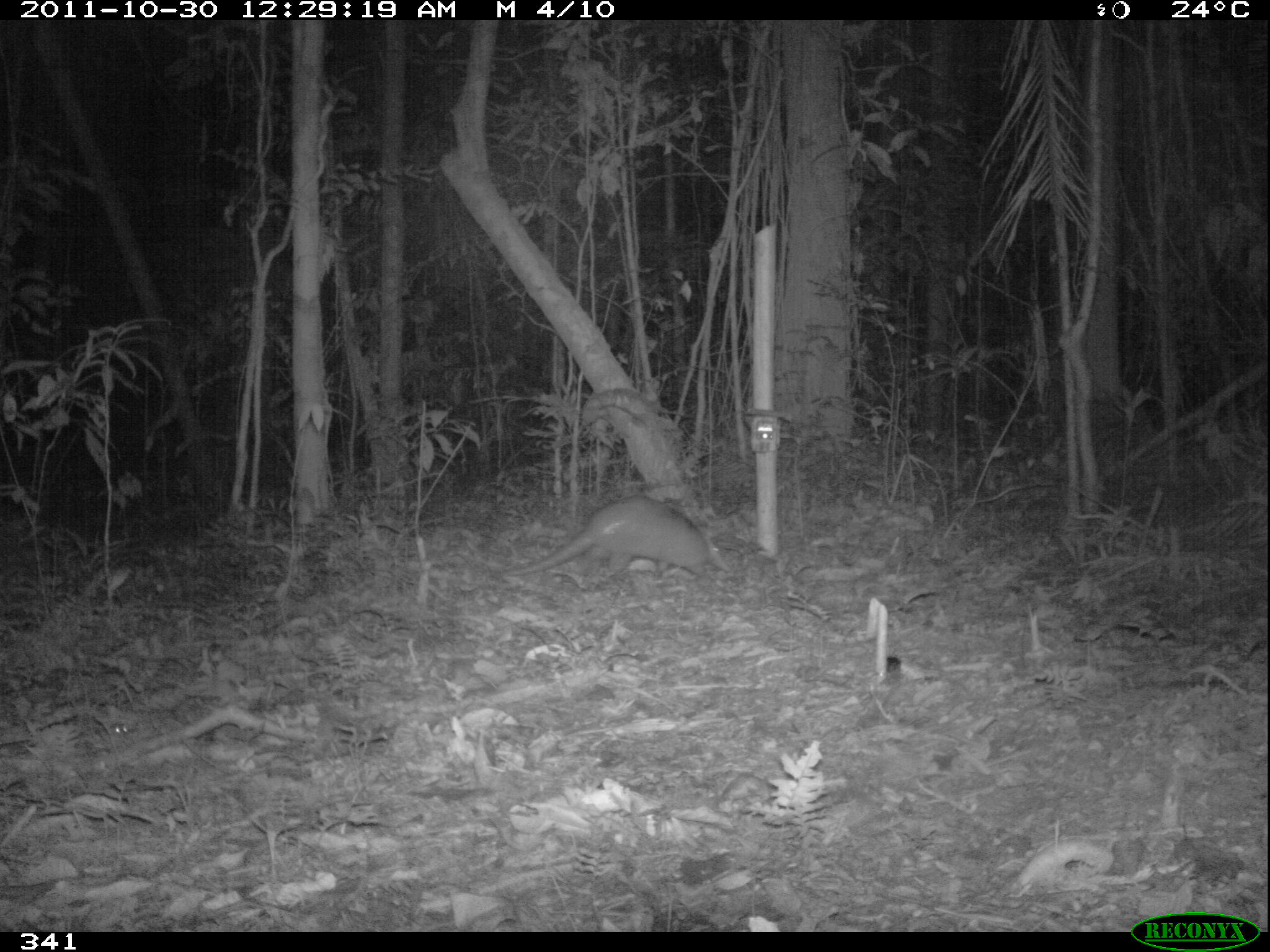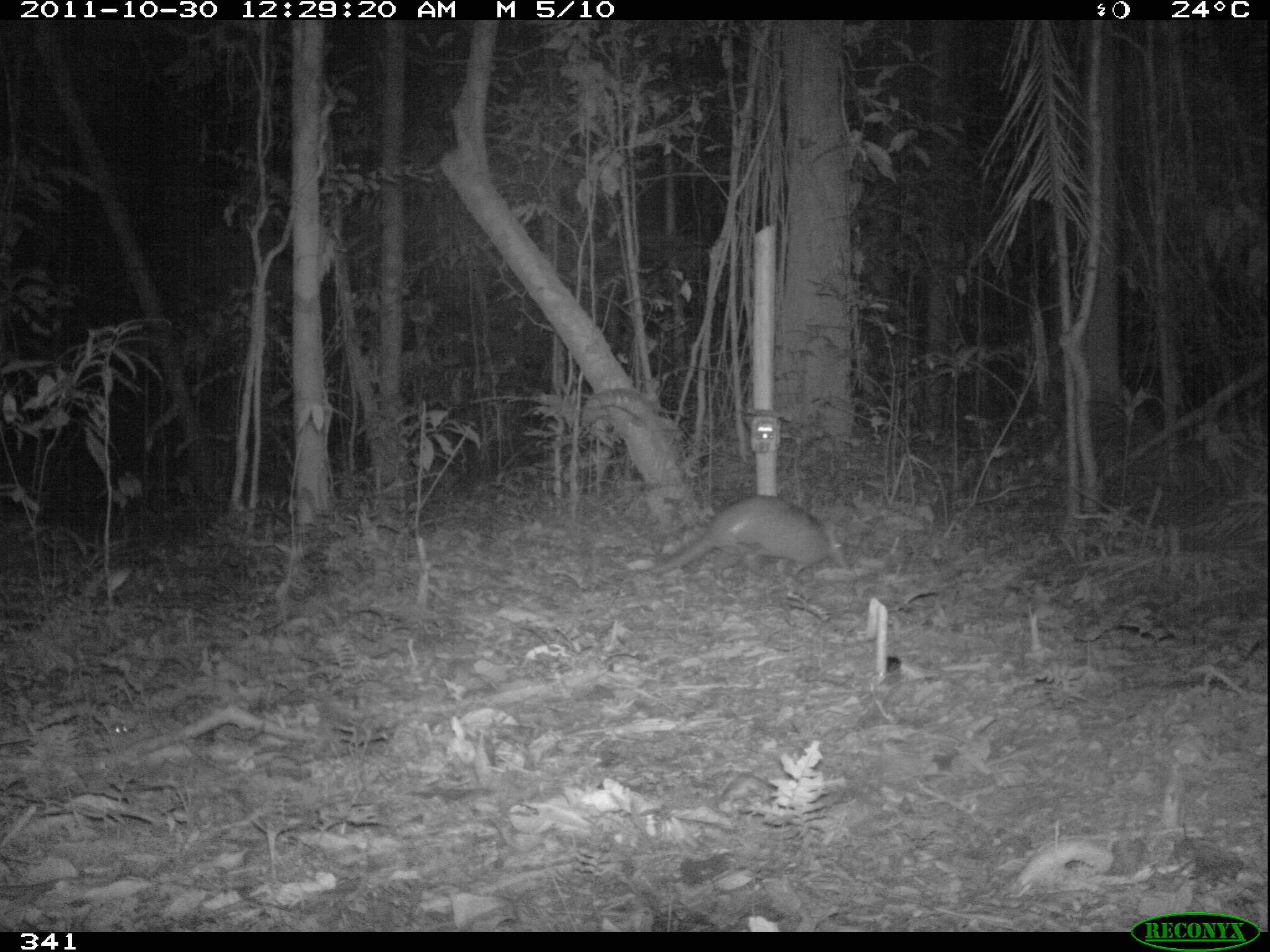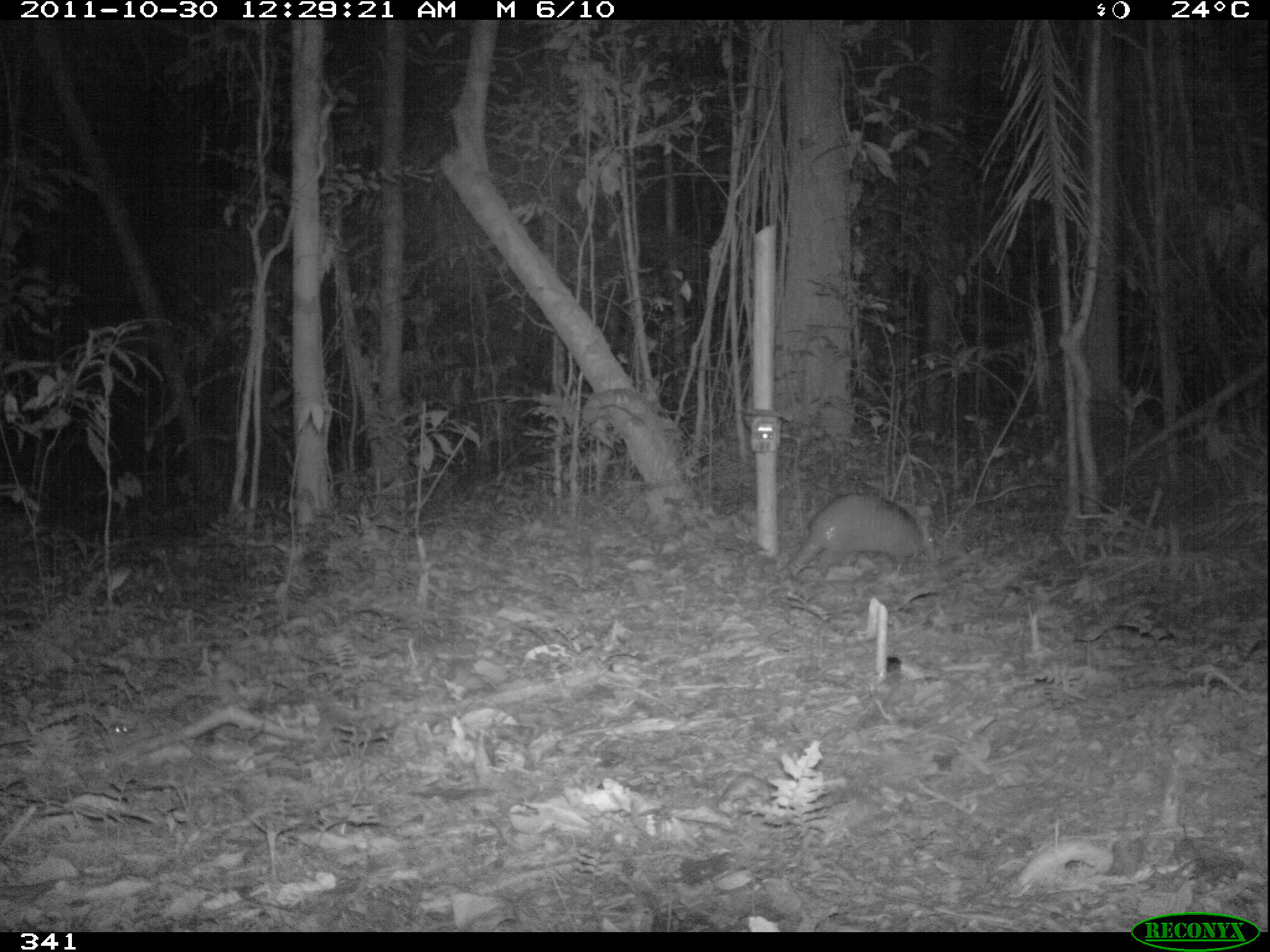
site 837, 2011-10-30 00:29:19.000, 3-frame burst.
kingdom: Animalia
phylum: Chordata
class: Mammalia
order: Cingulata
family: Dasypodidae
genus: Dasypus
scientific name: Dasypus novemcinctus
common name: nine-banded armadillo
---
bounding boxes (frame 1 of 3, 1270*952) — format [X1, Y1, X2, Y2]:
dasypus novemcinctus: [504, 492, 730, 587]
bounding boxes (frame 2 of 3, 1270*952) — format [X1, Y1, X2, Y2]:
dasypus novemcinctus: [644, 493, 851, 576]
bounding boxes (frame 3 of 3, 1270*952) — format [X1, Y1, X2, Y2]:
dasypus novemcinctus: [776, 488, 939, 586]